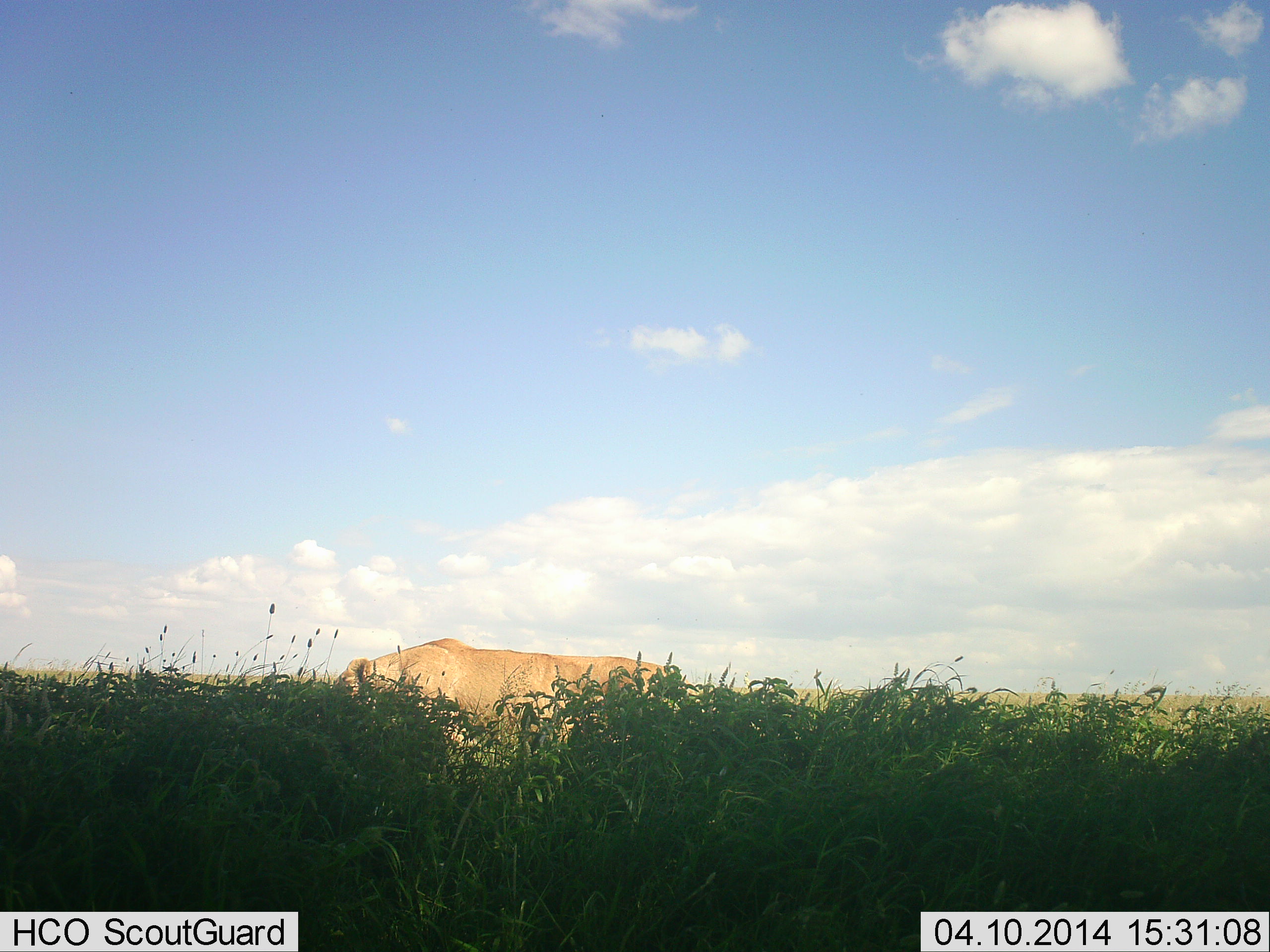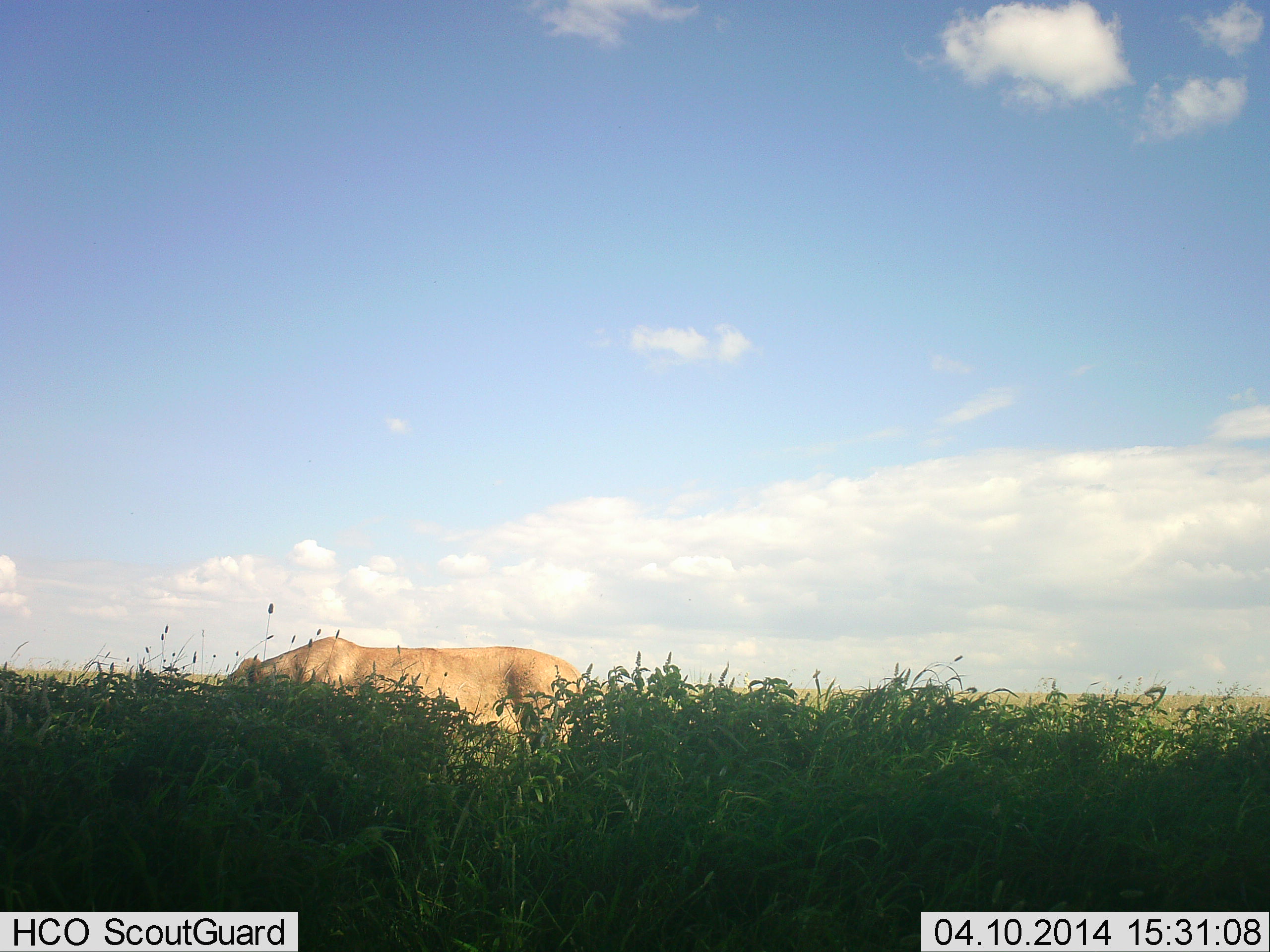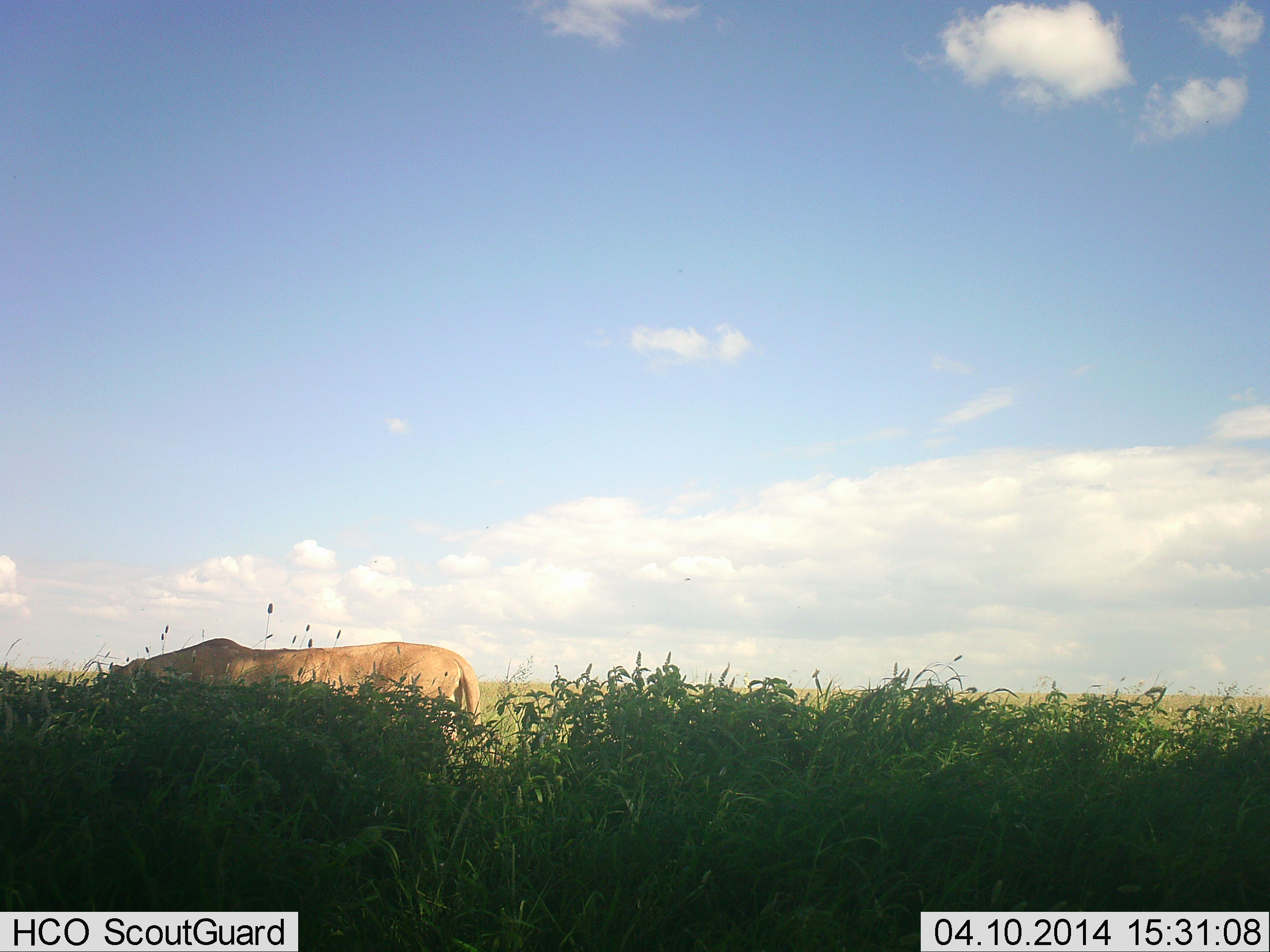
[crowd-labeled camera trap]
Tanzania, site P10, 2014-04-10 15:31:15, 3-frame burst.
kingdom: Animalia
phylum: Chordata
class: Mammalia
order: Carnivora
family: Felidae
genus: Panthera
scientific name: Panthera leo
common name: lion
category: lionfemale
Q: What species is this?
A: Lionfemale (lion) (Panthera leo).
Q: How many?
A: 1.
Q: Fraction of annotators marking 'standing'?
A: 0%.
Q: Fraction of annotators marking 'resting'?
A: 0%.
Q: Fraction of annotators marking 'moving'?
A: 100%.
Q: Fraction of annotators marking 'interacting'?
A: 0%.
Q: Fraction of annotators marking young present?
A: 0%.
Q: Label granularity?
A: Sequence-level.